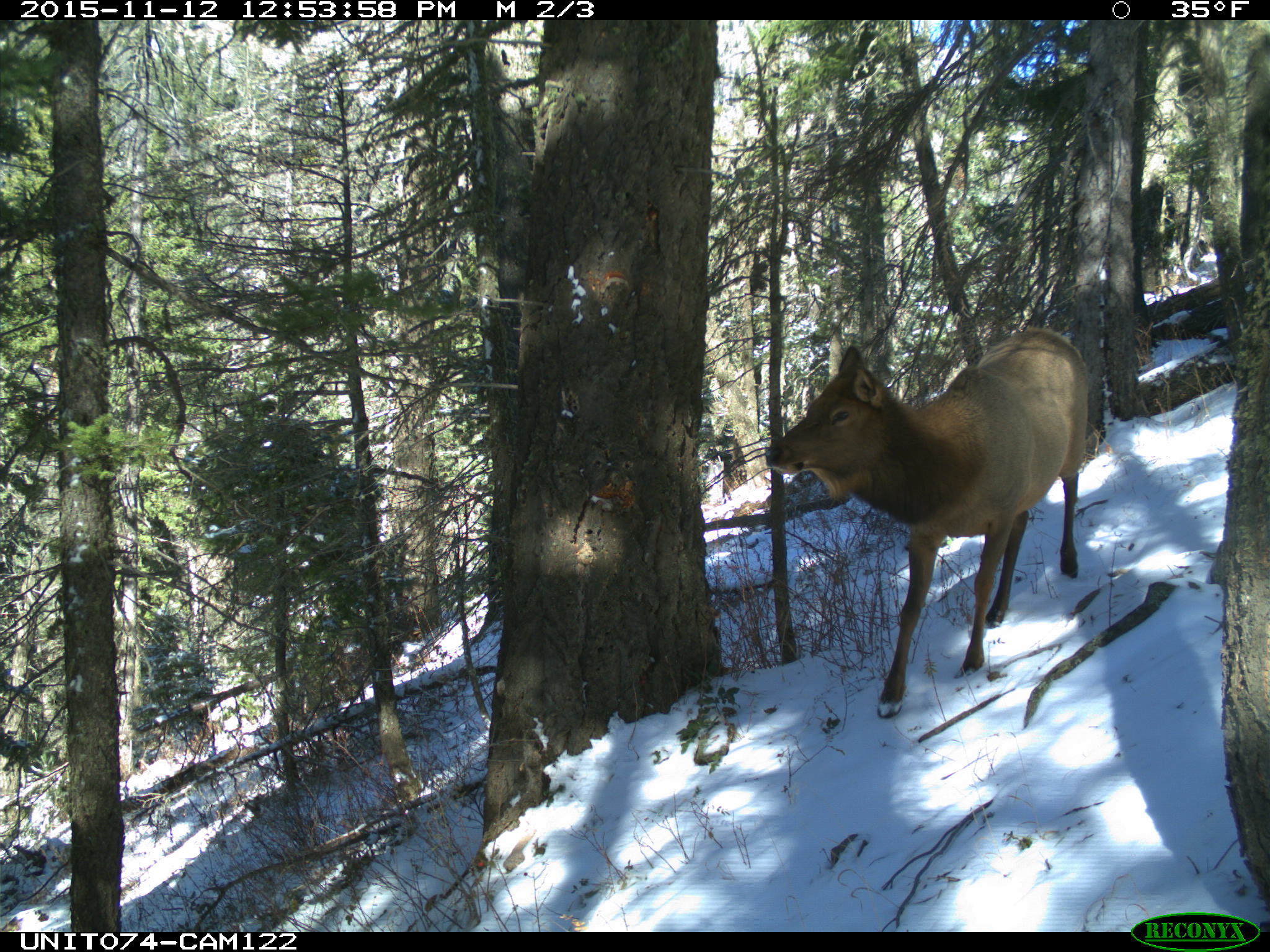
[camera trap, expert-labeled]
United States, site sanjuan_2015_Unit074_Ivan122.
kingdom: Animalia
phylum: Chordata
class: Mammalia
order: Artiodactyla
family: Cervidae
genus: Cervus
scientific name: Cervus elaphus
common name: red deer